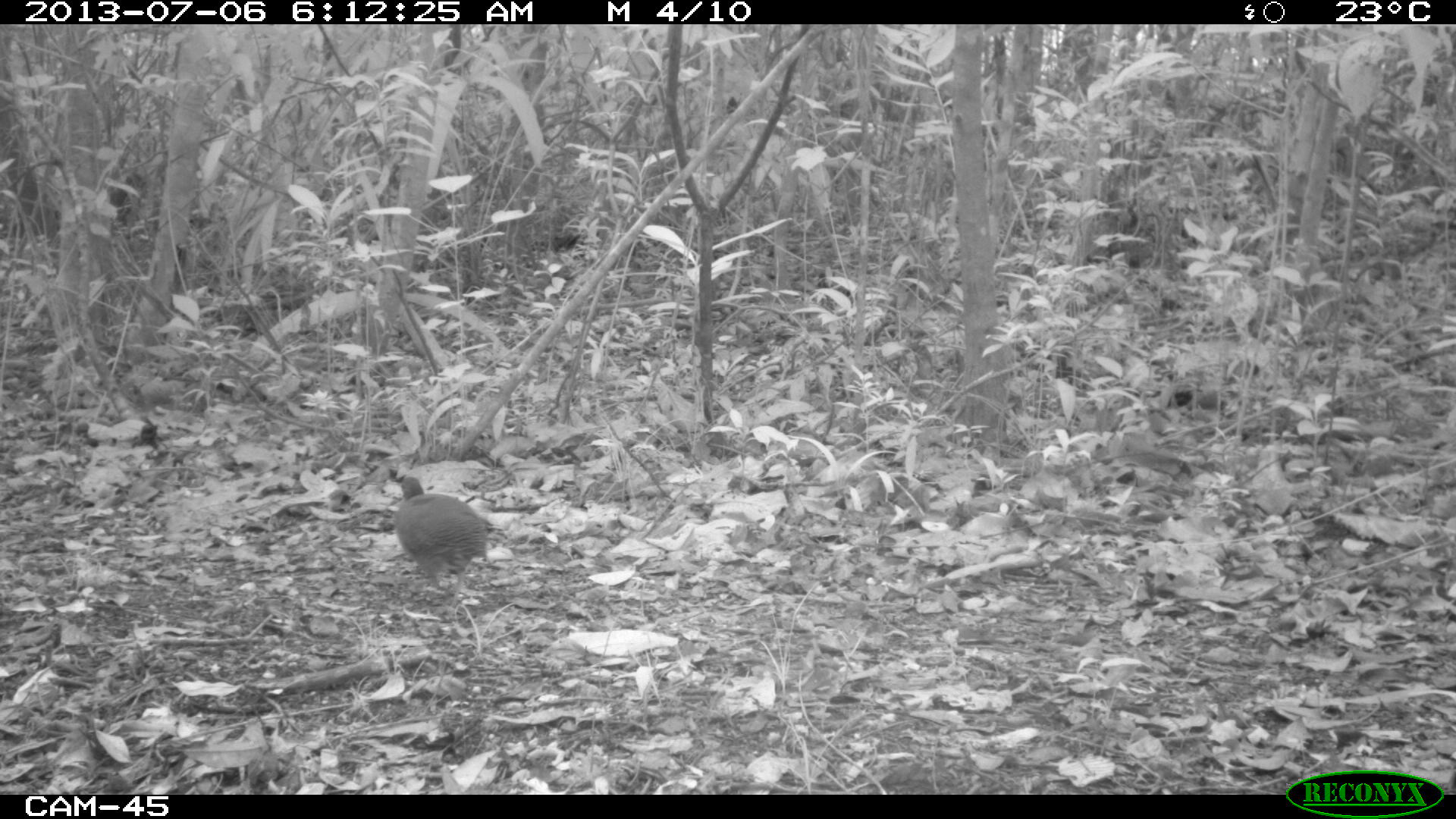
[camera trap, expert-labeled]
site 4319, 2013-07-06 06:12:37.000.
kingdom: Animalia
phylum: Chordata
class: Aves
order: Tinamiformes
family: Tinamidae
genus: Tinamus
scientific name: Tinamus major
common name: great tinamou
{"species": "Tinamus major (great tinamou)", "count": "1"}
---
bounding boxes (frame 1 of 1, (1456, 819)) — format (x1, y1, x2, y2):
tinamus major: (392, 475, 492, 608)